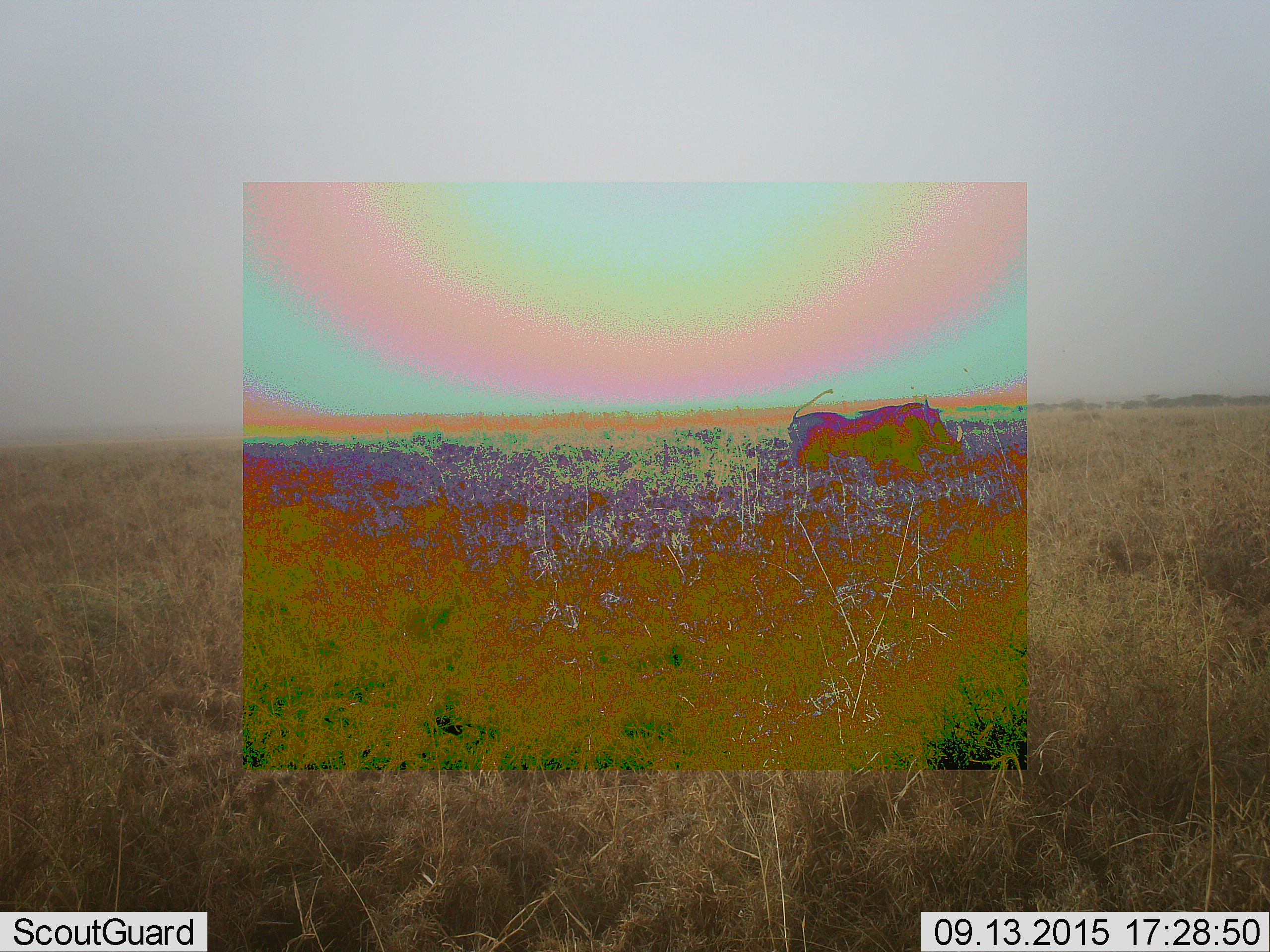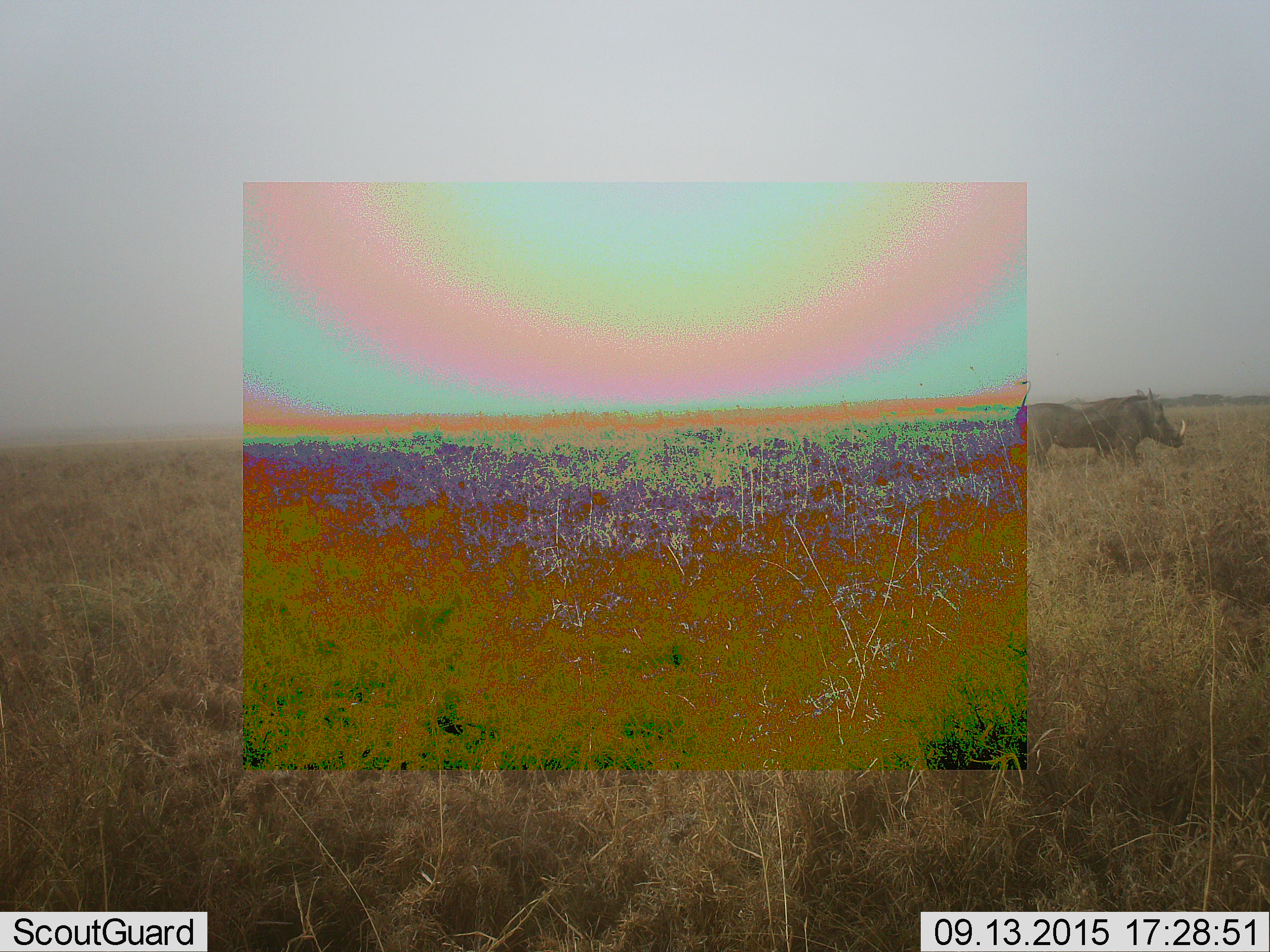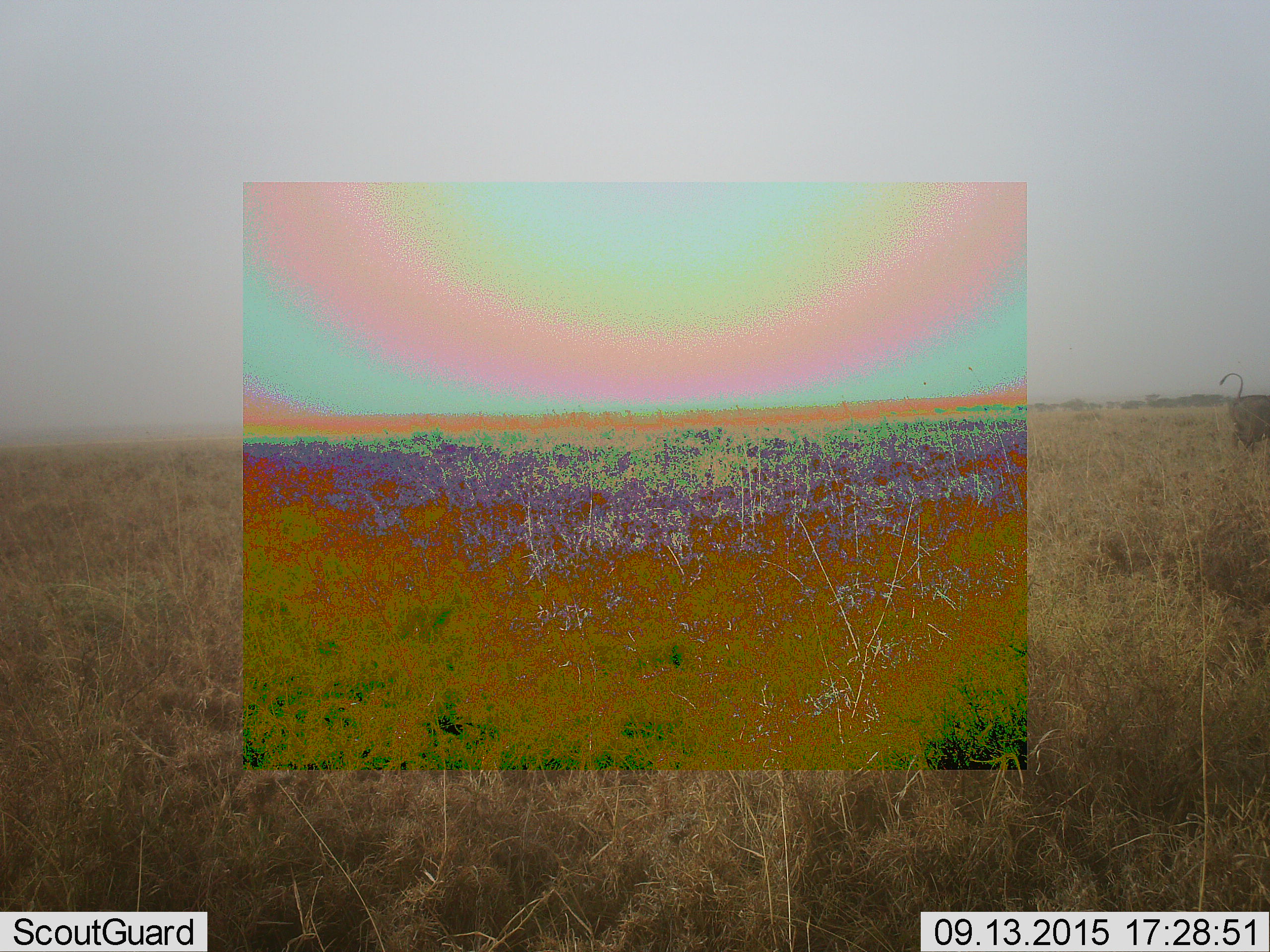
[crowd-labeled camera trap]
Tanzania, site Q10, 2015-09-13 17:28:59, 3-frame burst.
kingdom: Animalia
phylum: Chordata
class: Mammalia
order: Artiodactyla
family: Suidae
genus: Phacochoerus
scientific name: Phacochoerus africanus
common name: warthog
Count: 1.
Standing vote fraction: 0%.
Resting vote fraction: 0%.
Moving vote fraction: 100%.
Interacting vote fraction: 0%.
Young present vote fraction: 0%.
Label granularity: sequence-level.